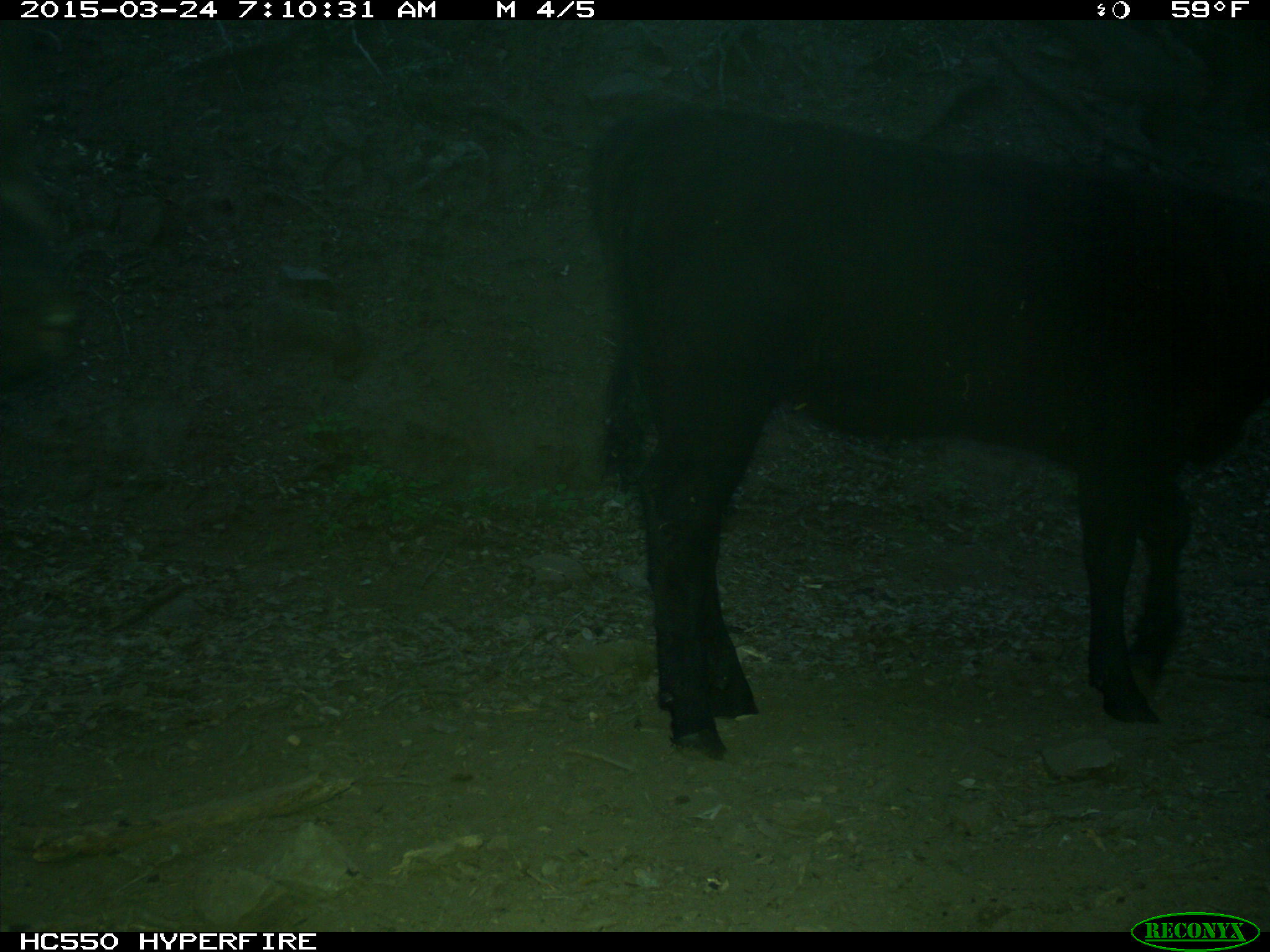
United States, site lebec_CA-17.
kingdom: Animalia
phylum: Chordata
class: Mammalia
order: Artiodactyla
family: Bovidae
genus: Bos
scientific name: Bos taurus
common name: domestic cow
Bos taurus (domestic cow).